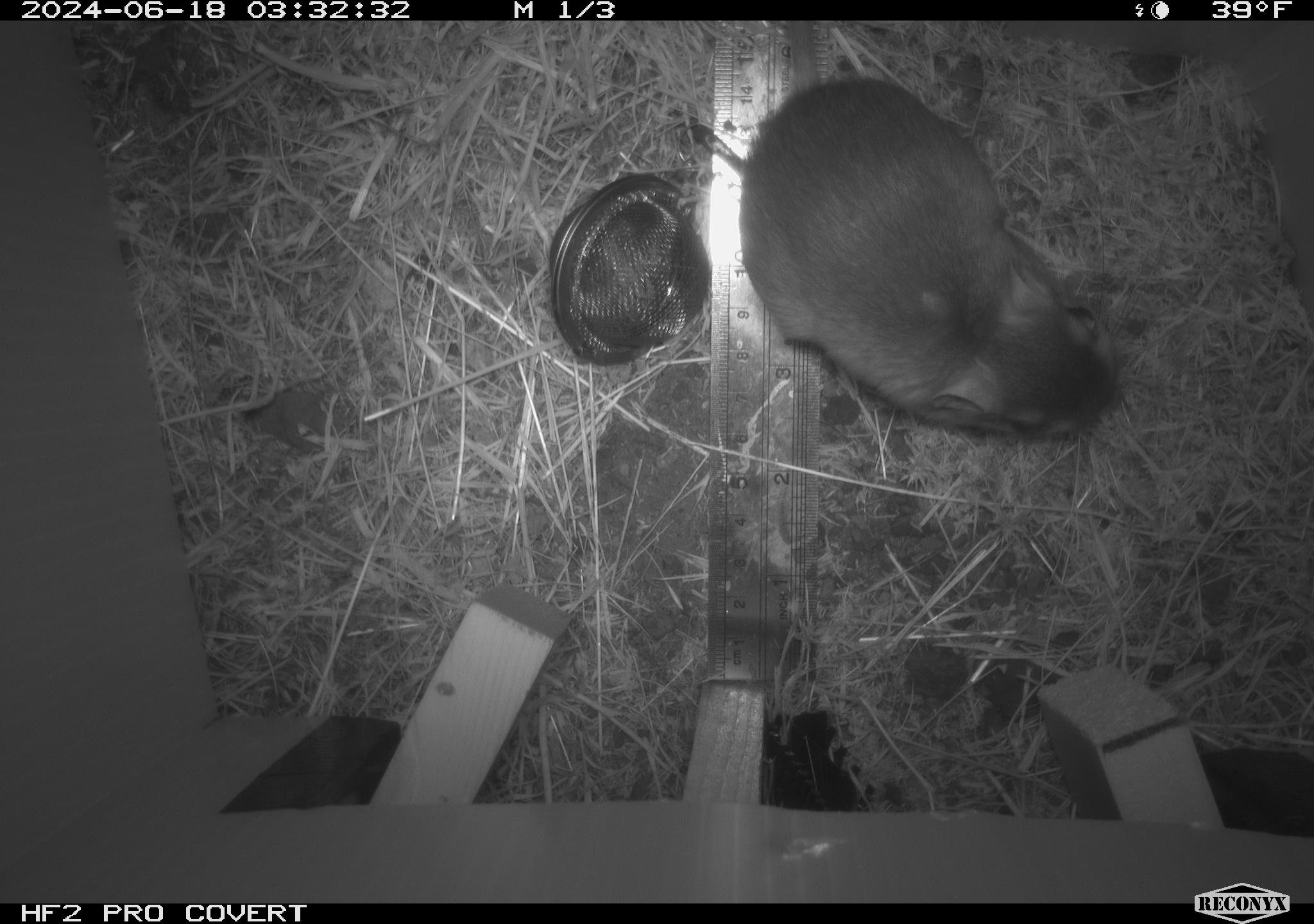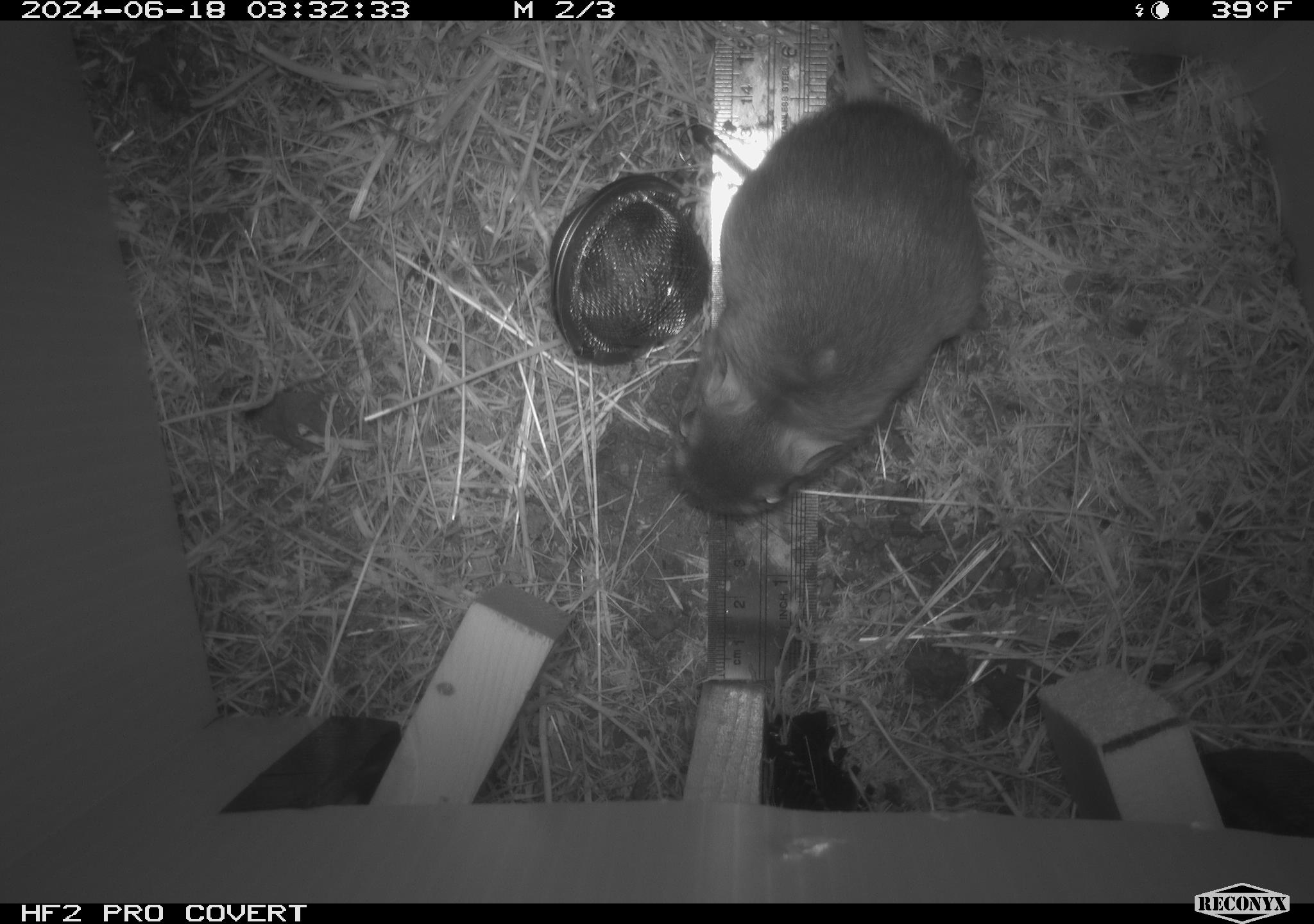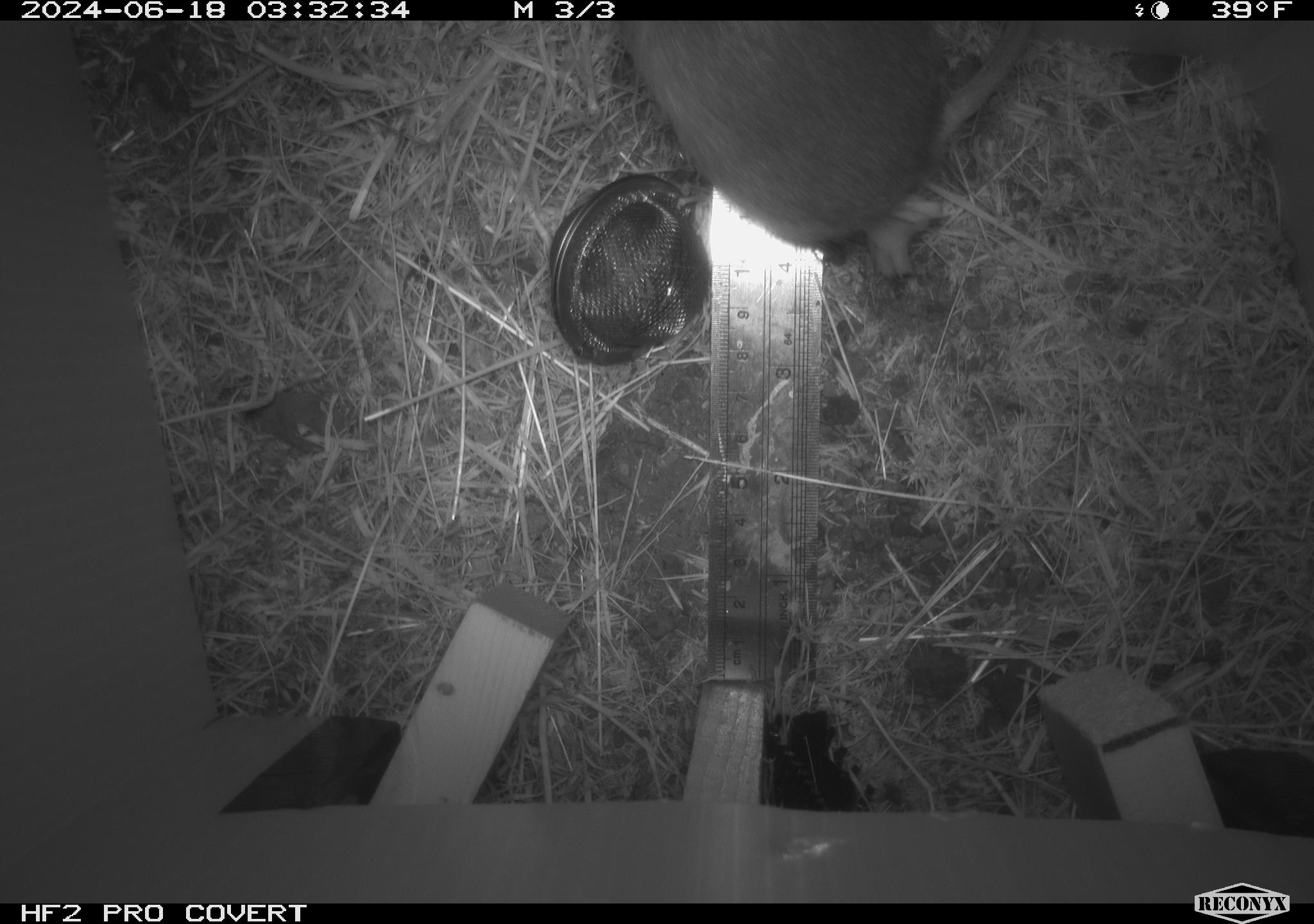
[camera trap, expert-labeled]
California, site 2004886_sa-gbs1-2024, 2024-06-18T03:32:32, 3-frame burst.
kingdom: Animalia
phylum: Chordata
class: Mammalia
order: Rodentia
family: Heteromyidae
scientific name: Heteromyidae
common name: kangaroo rats and pocket mice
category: heteromyidae family